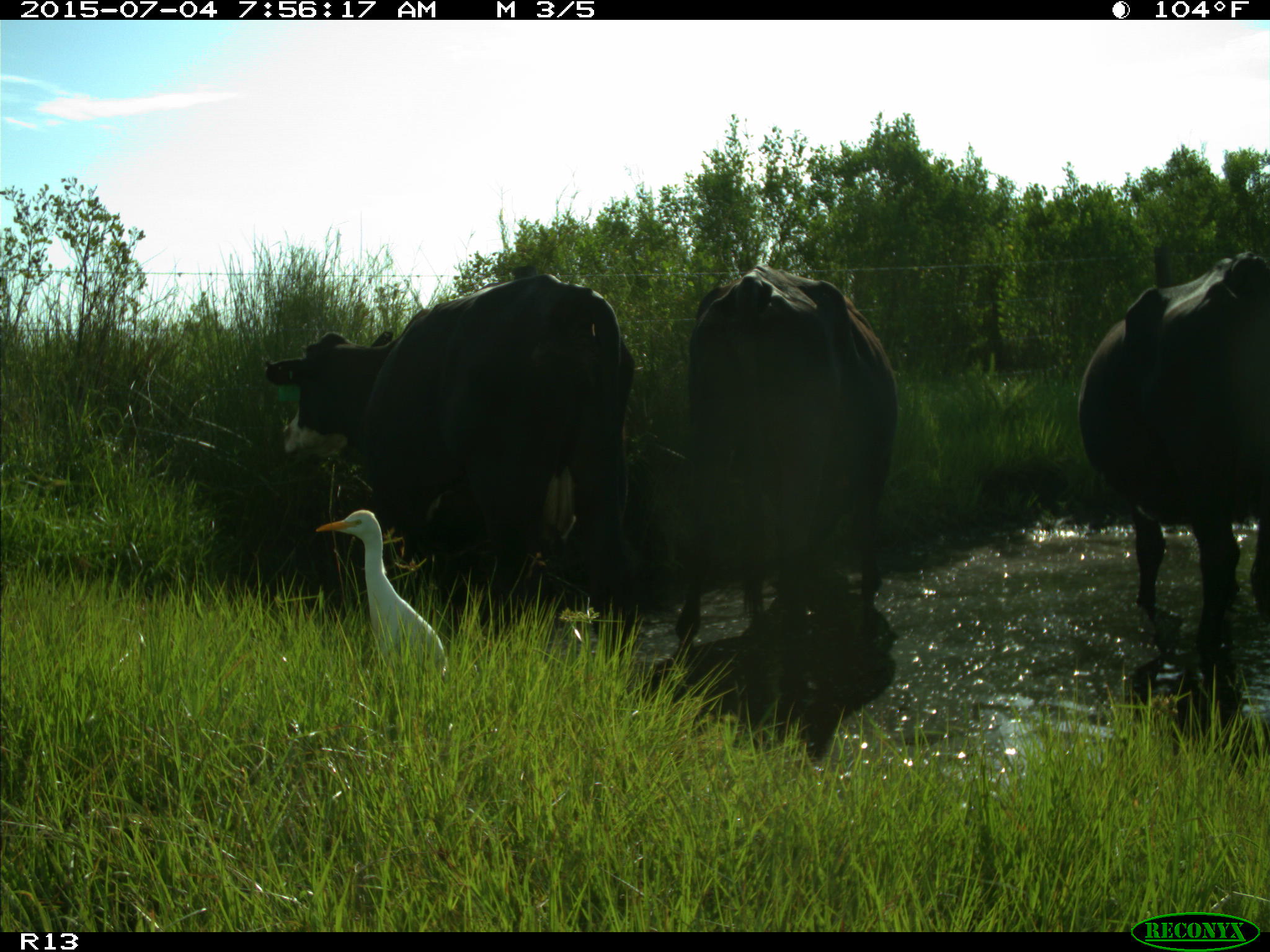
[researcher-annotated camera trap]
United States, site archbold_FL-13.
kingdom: Animalia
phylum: Chordata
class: Mammalia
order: Artiodactyla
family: Bovidae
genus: Bos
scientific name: Bos taurus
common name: domestic cow